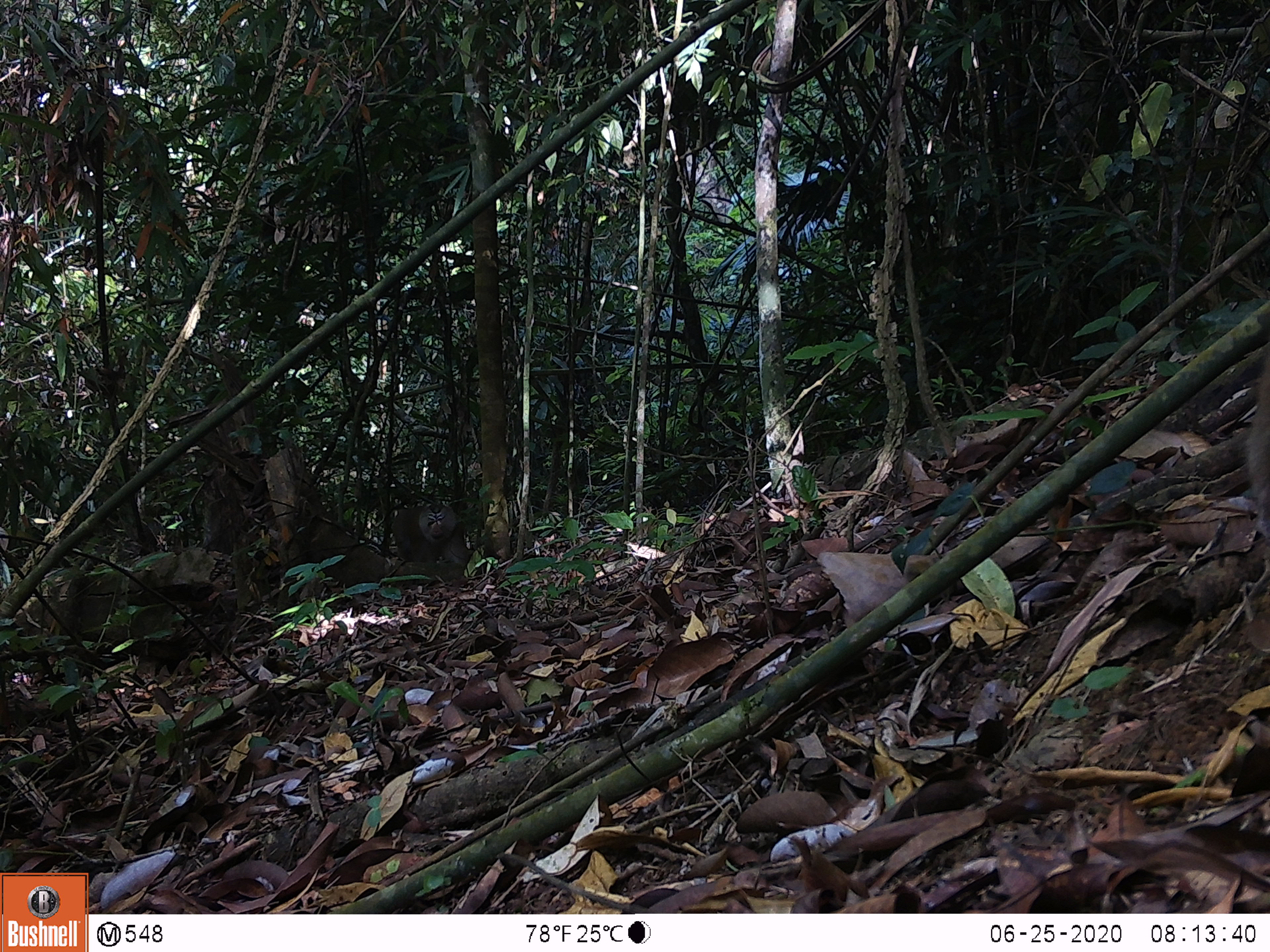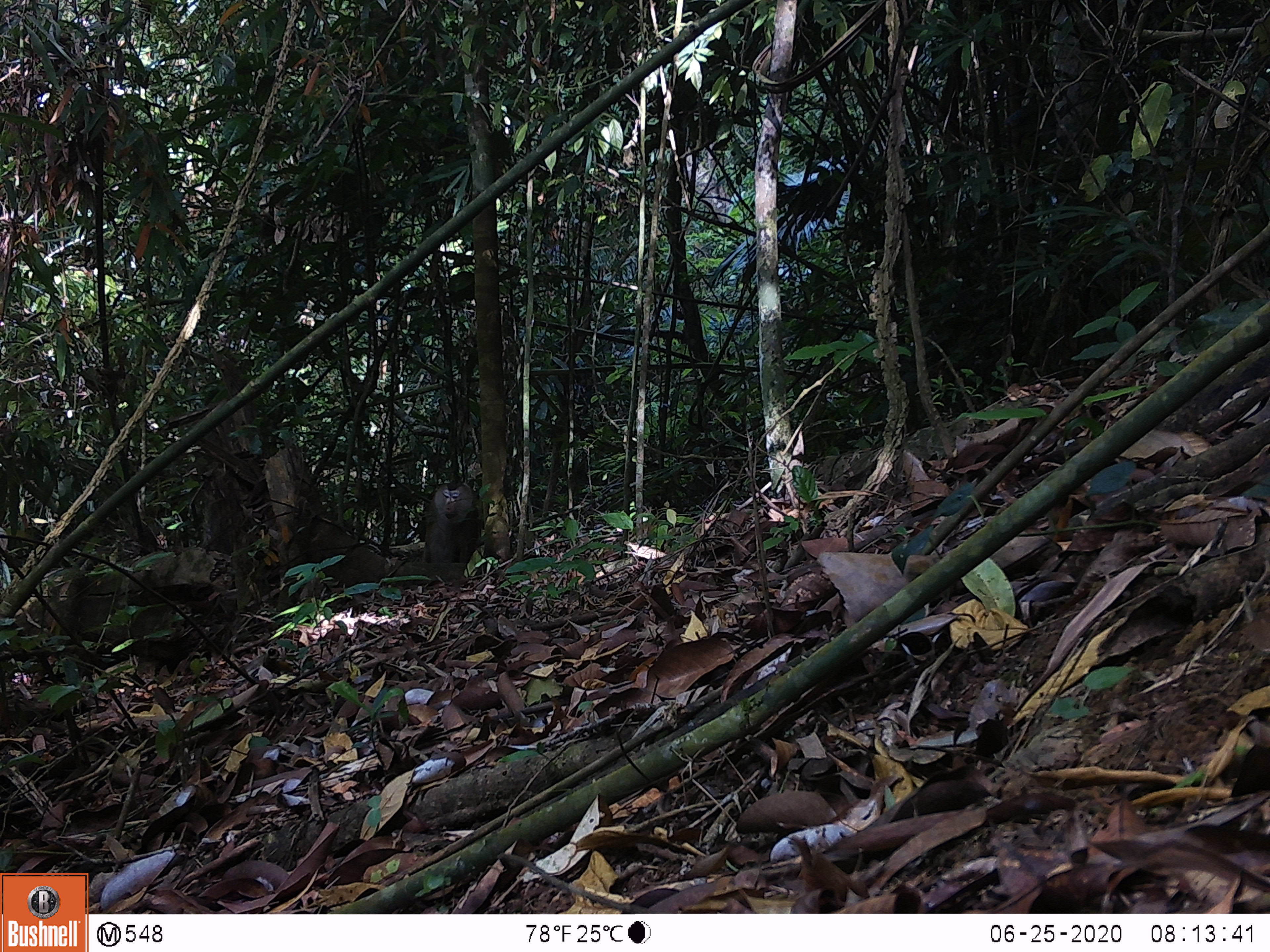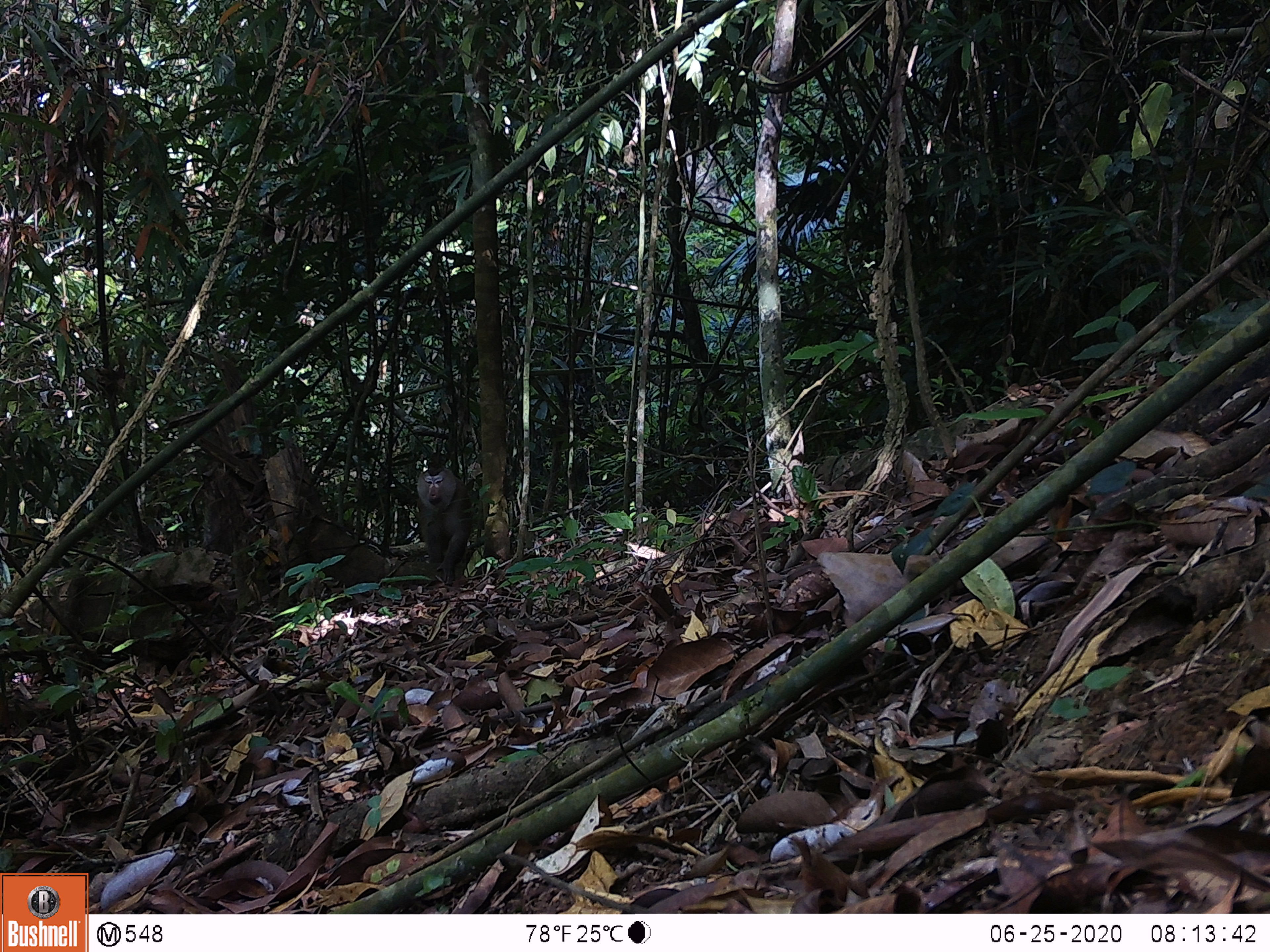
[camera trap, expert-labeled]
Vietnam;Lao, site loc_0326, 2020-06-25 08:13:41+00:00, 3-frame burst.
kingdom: Animalia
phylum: Chordata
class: Mammalia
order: Primates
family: Cercopithecidae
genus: Macaca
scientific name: Macaca nemestrina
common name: pig-tailed macaque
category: pig tailed macaque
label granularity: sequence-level